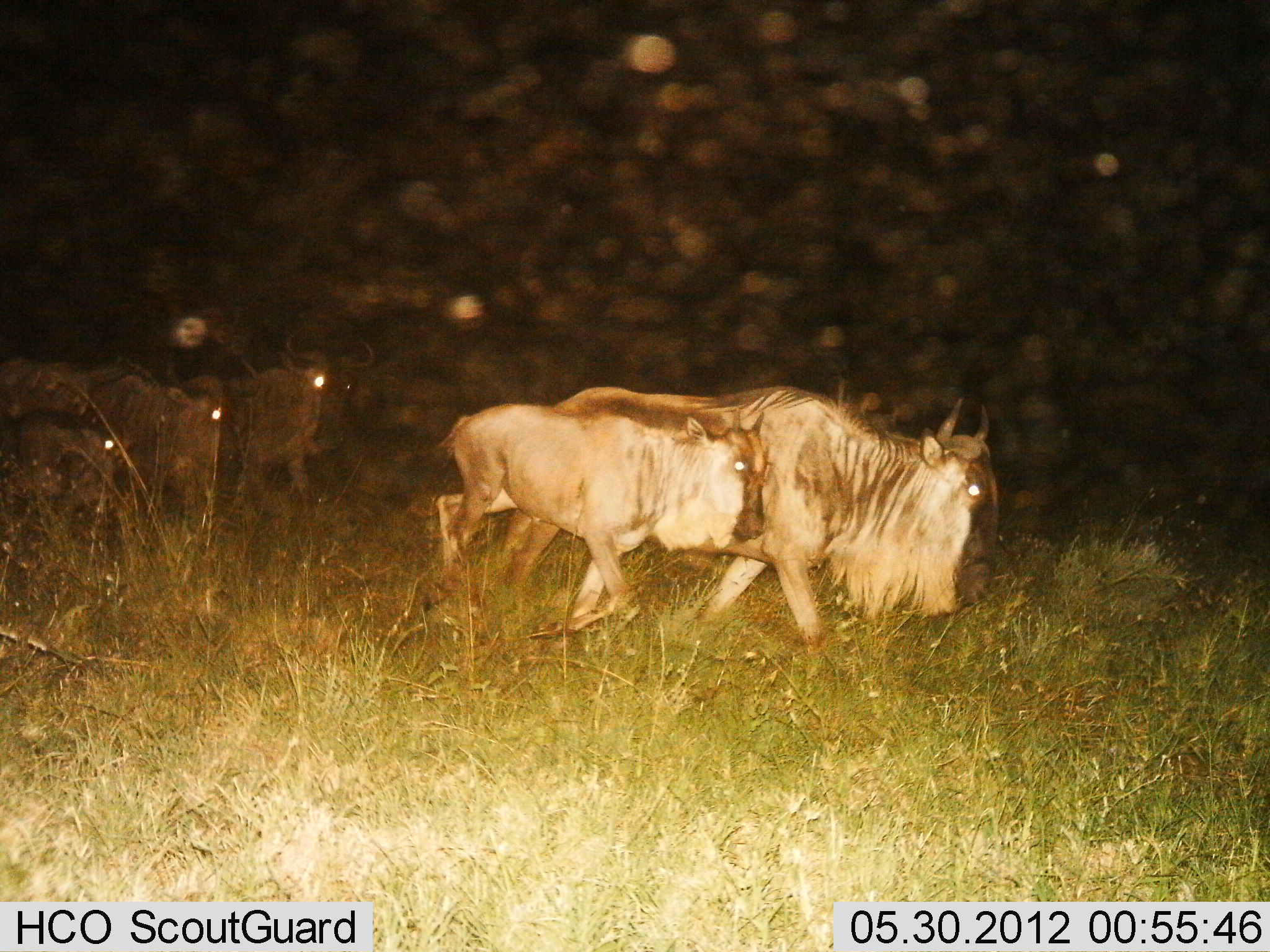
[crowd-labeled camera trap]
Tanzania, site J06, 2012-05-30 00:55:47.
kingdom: Animalia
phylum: Chordata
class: Mammalia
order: Artiodactyla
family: Bovidae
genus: Connochaetes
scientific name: Connochaetes taurinus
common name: blue wildebeest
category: wildebeest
Wildebeest (blue wildebeest) (Connochaetes taurinus), count 5. Behavior (volunteer vote fractions): standing 10%, resting 0%, moving 100%, interacting 0%. Young present (vote fraction): 70%. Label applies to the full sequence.